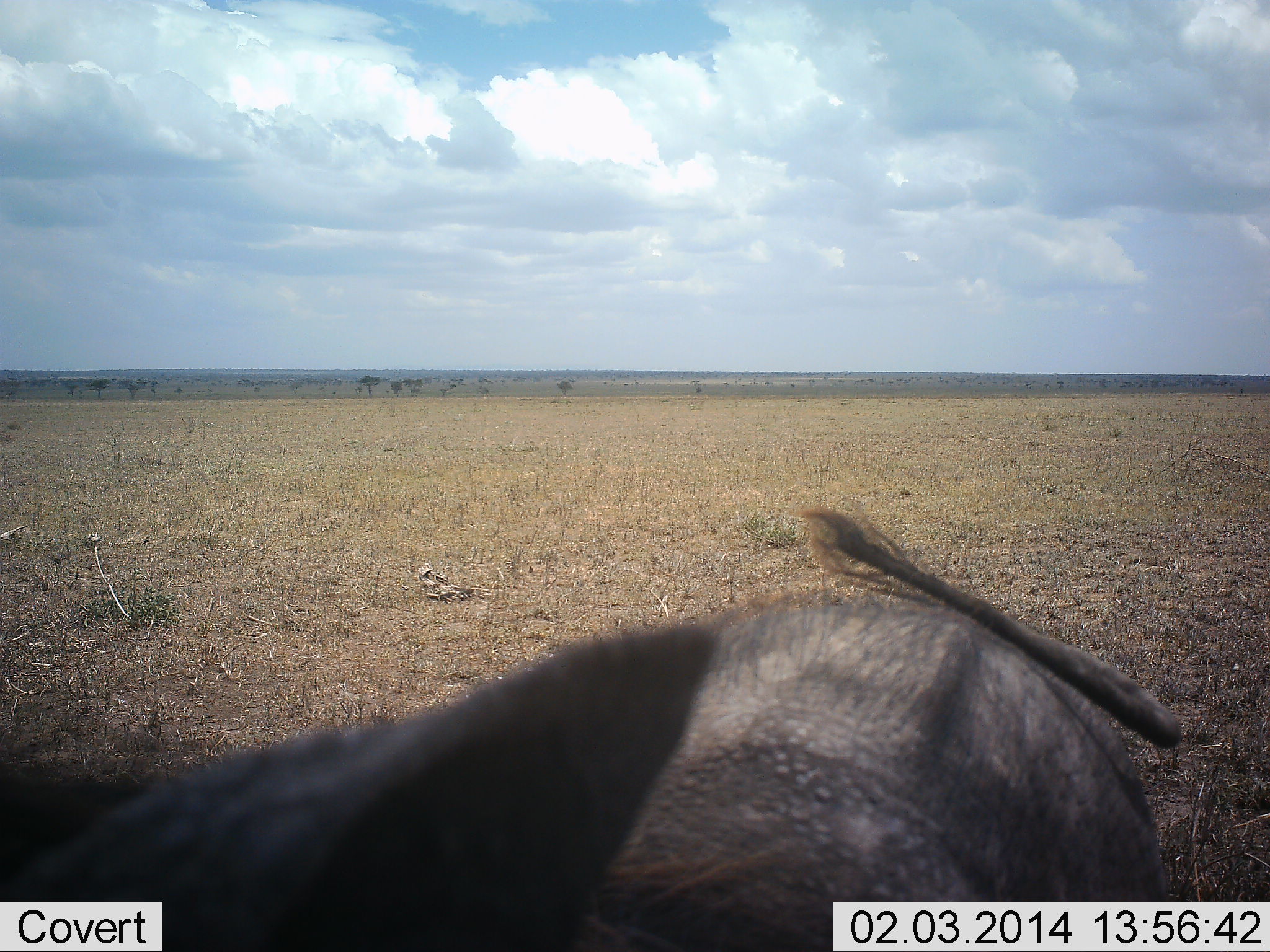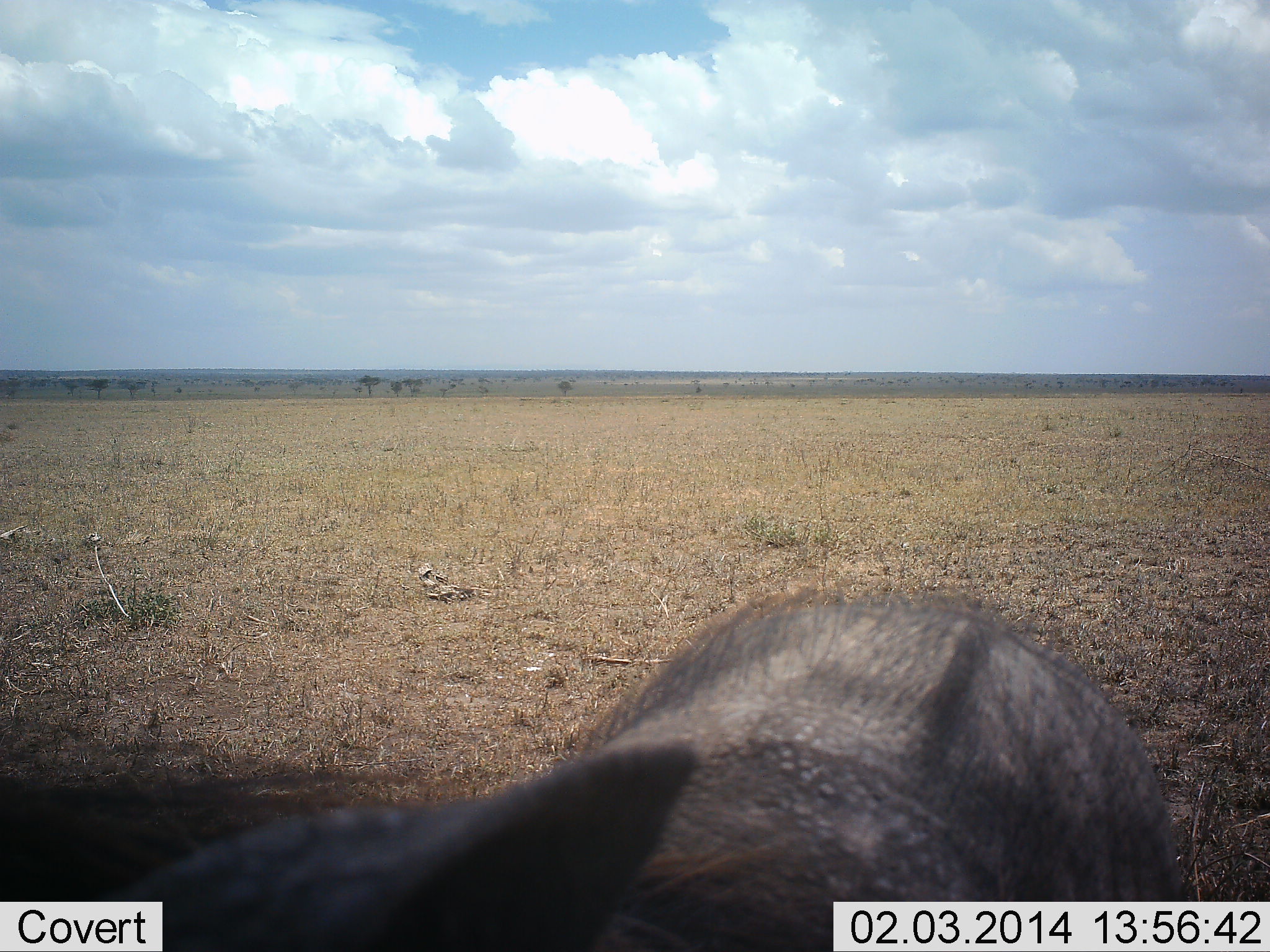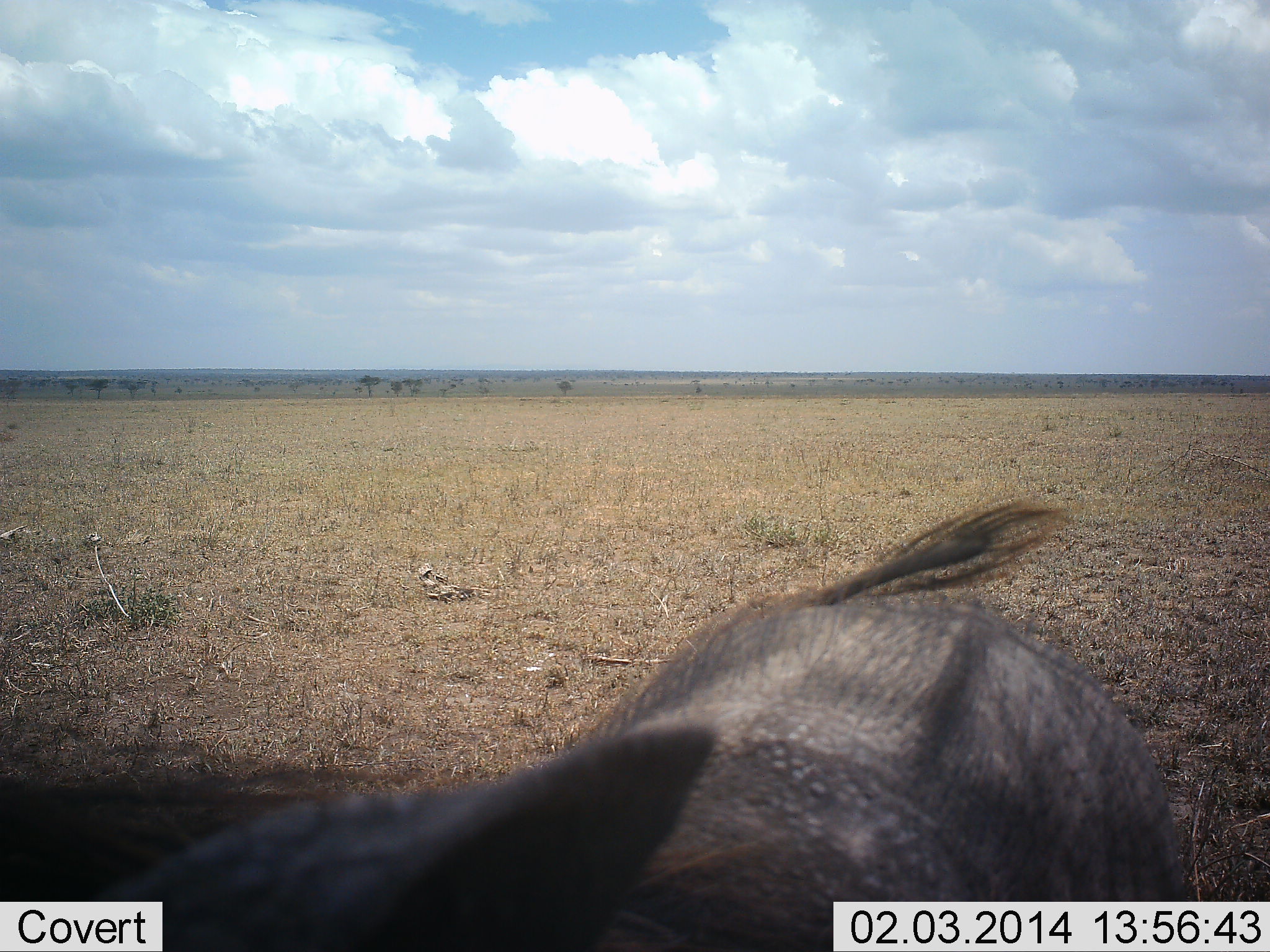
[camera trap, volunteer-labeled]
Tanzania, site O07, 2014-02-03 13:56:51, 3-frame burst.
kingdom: Animalia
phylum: Chordata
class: Mammalia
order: Artiodactyla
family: Suidae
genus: Phacochoerus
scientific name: Phacochoerus africanus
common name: warthog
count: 1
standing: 90%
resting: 10%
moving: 20%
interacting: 0%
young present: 0%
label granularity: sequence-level